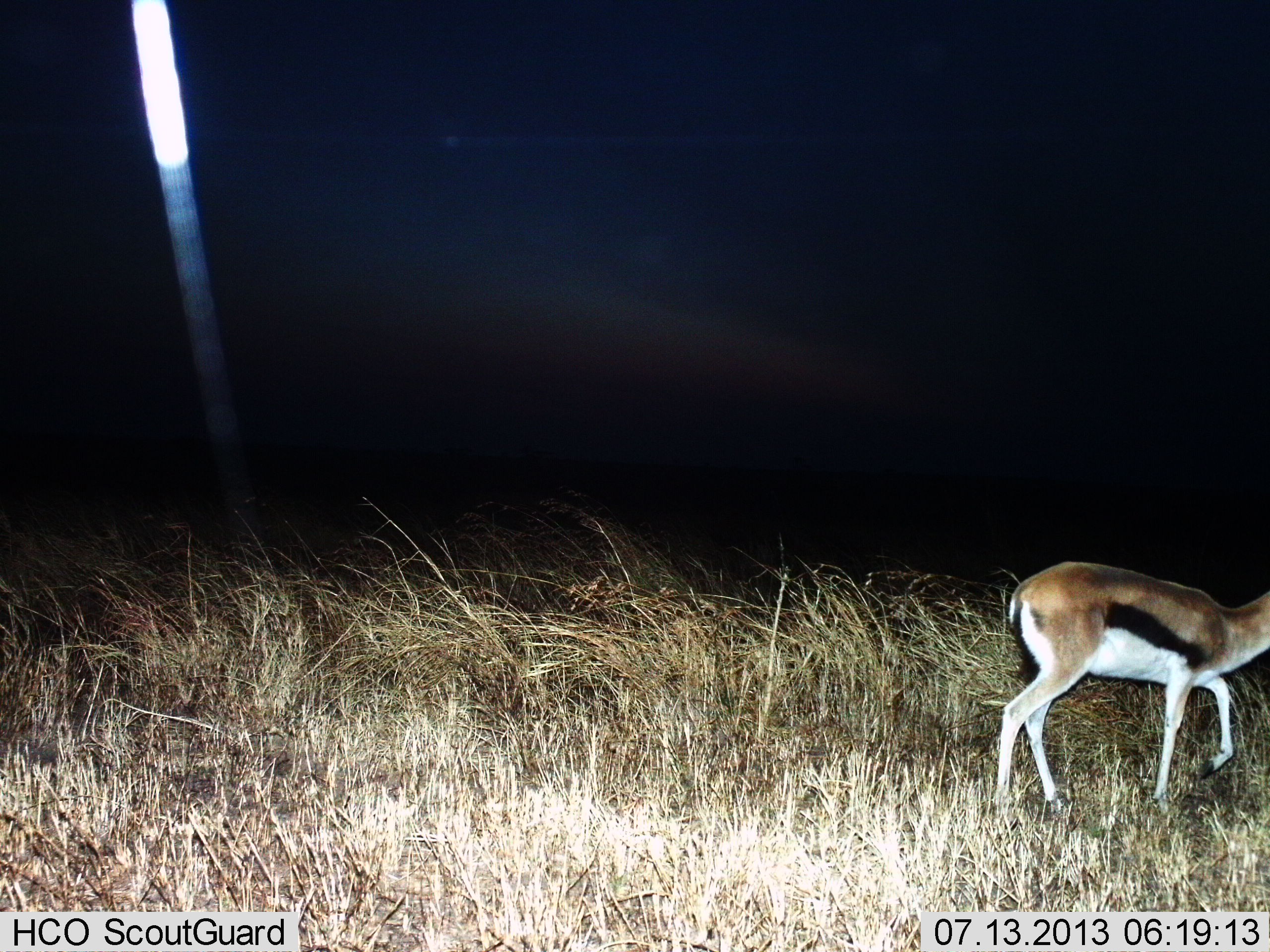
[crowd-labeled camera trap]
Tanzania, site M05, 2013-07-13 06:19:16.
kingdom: Animalia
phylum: Chordata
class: Mammalia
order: Artiodactyla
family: Bovidae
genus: Eudorcas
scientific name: Eudorcas thomsonii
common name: thomson's gazelle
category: gazellethomsons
Gazellethomsons (thomson's gazelle) (Eudorcas thomsonii), count 1. Behavior (volunteer vote fractions): standing 26%, resting 0%, moving 74%, interacting 0%. Young present (vote fraction): 0%. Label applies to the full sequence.